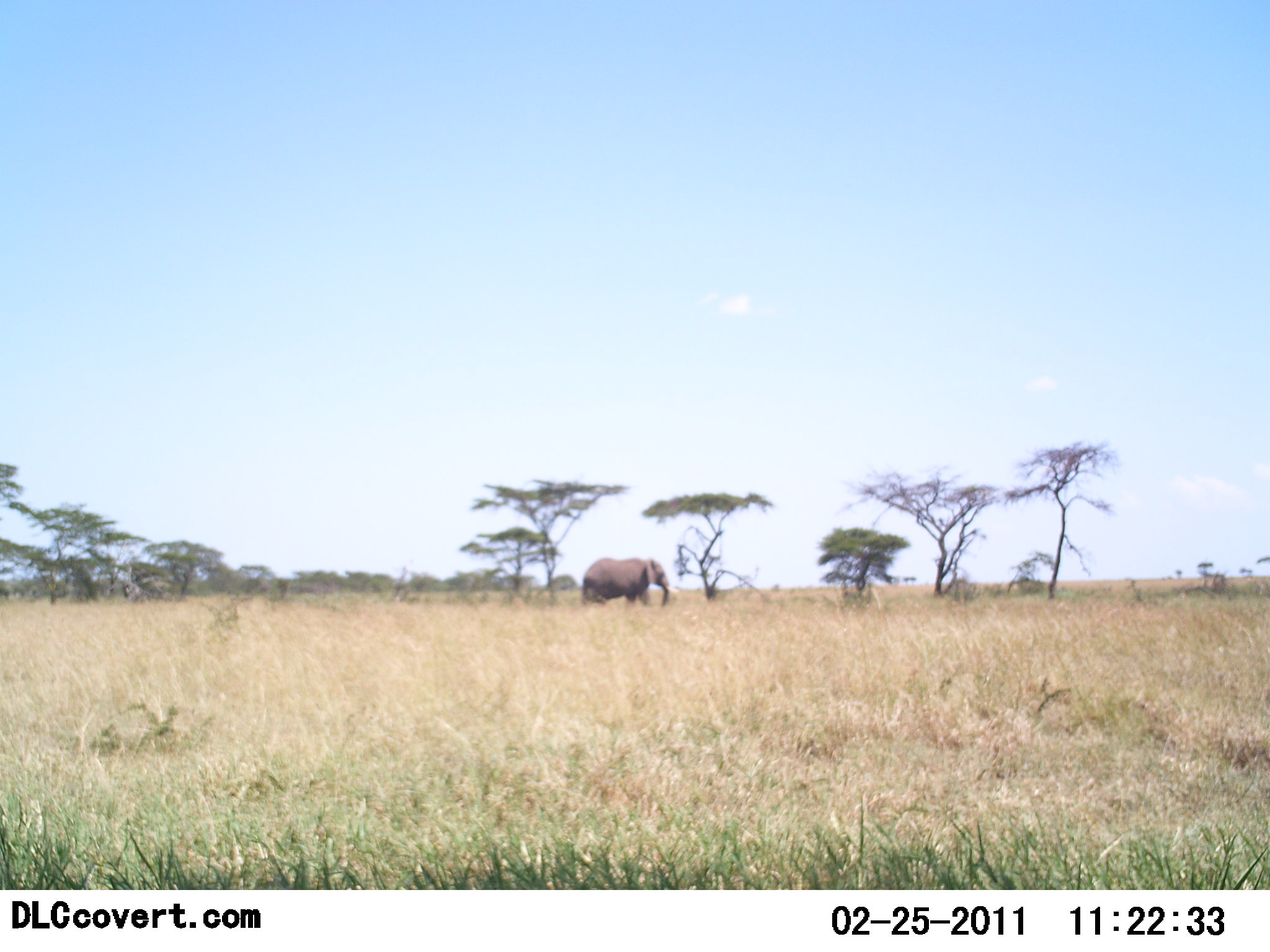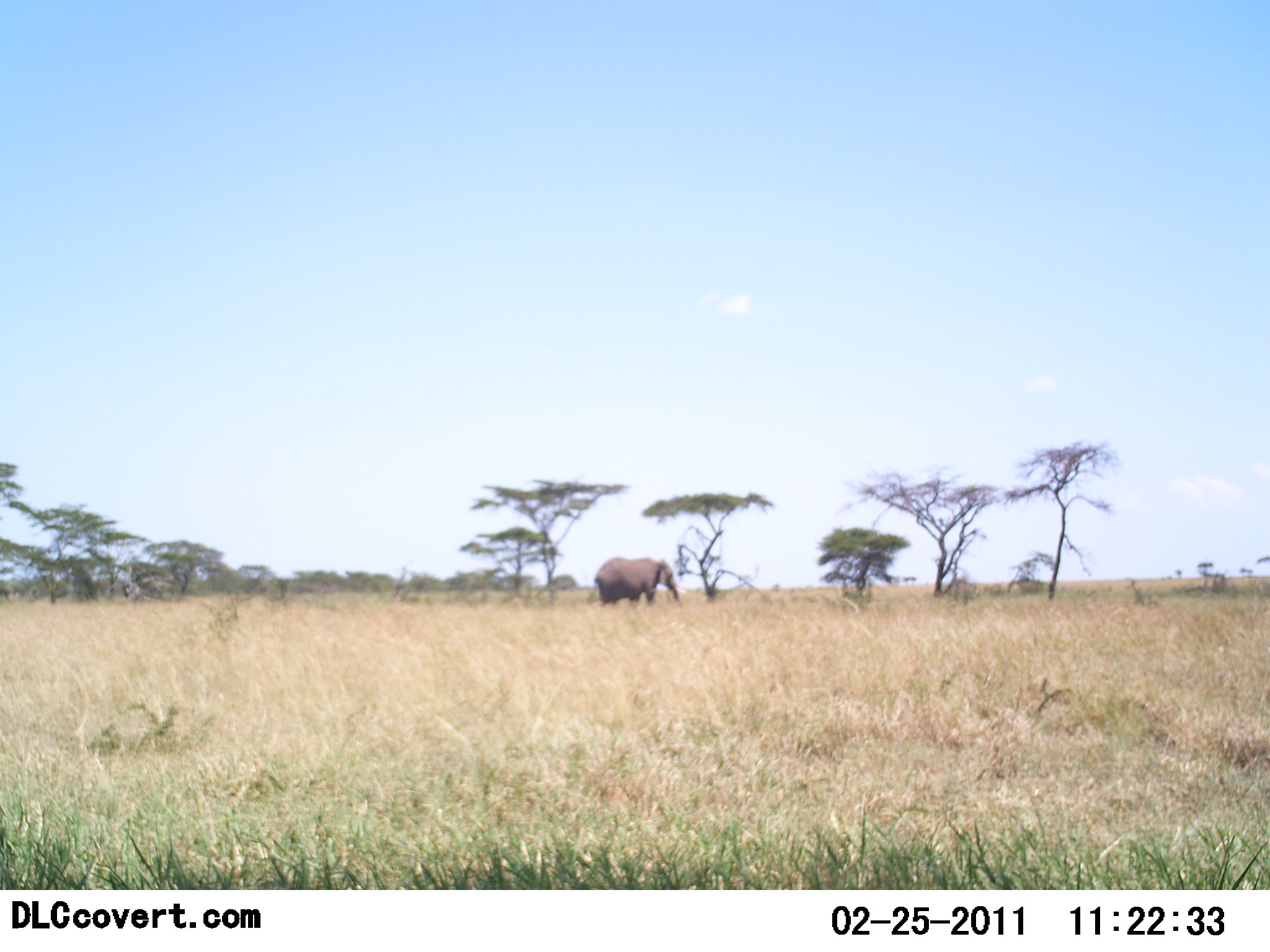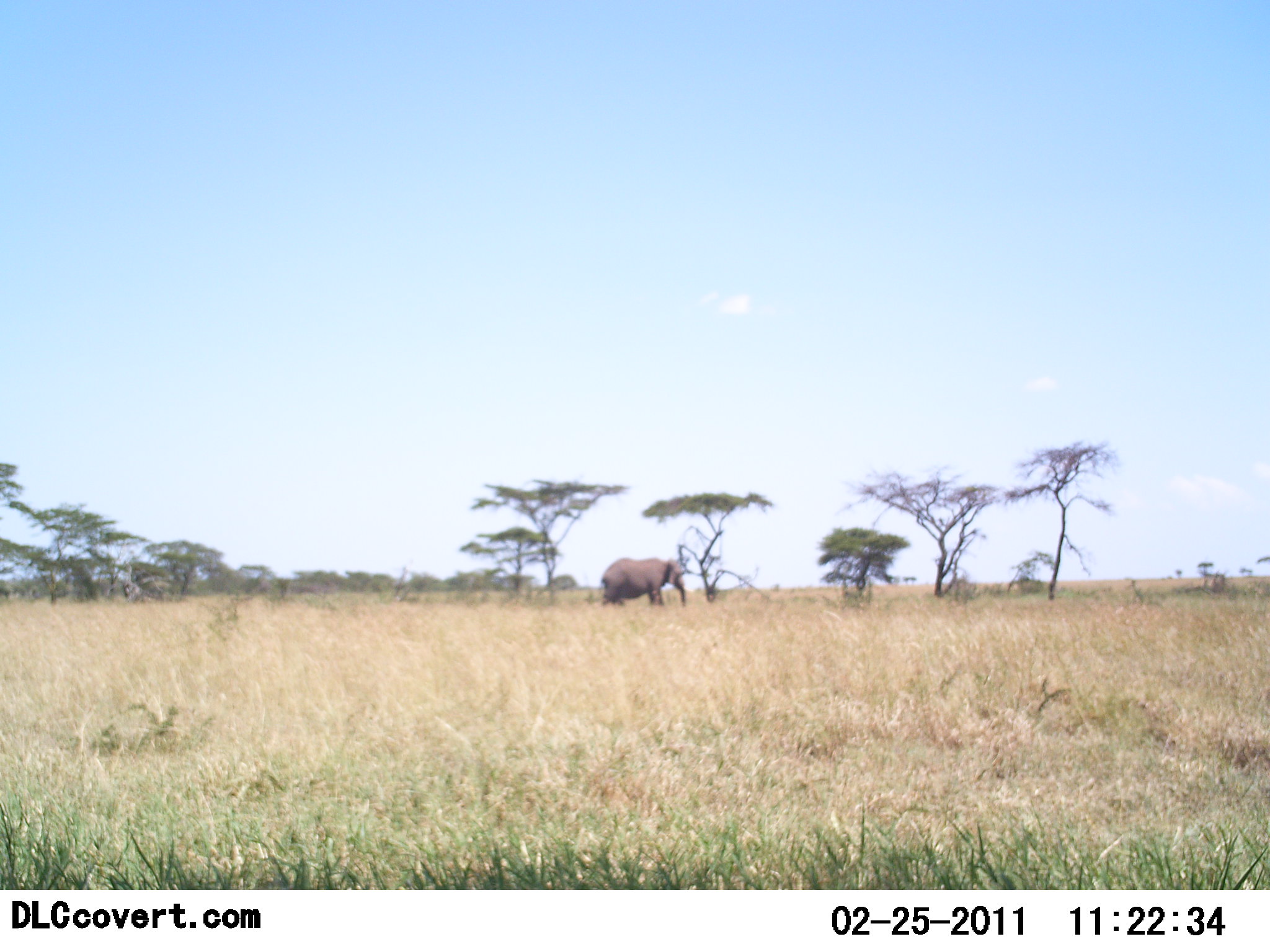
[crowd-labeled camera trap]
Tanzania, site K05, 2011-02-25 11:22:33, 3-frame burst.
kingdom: Animalia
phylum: Chordata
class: Mammalia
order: Proboscidea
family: Elephantidae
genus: Loxodonta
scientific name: Loxodonta africana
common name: african bush elephant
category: elephant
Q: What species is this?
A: Elephant (african bush elephant) (Loxodonta africana).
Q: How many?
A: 1.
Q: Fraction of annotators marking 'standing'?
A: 0%.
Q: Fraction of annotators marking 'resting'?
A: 0%.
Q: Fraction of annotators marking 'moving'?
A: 100%.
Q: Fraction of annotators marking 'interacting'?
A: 0%.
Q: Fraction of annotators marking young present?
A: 0%.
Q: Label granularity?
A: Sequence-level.